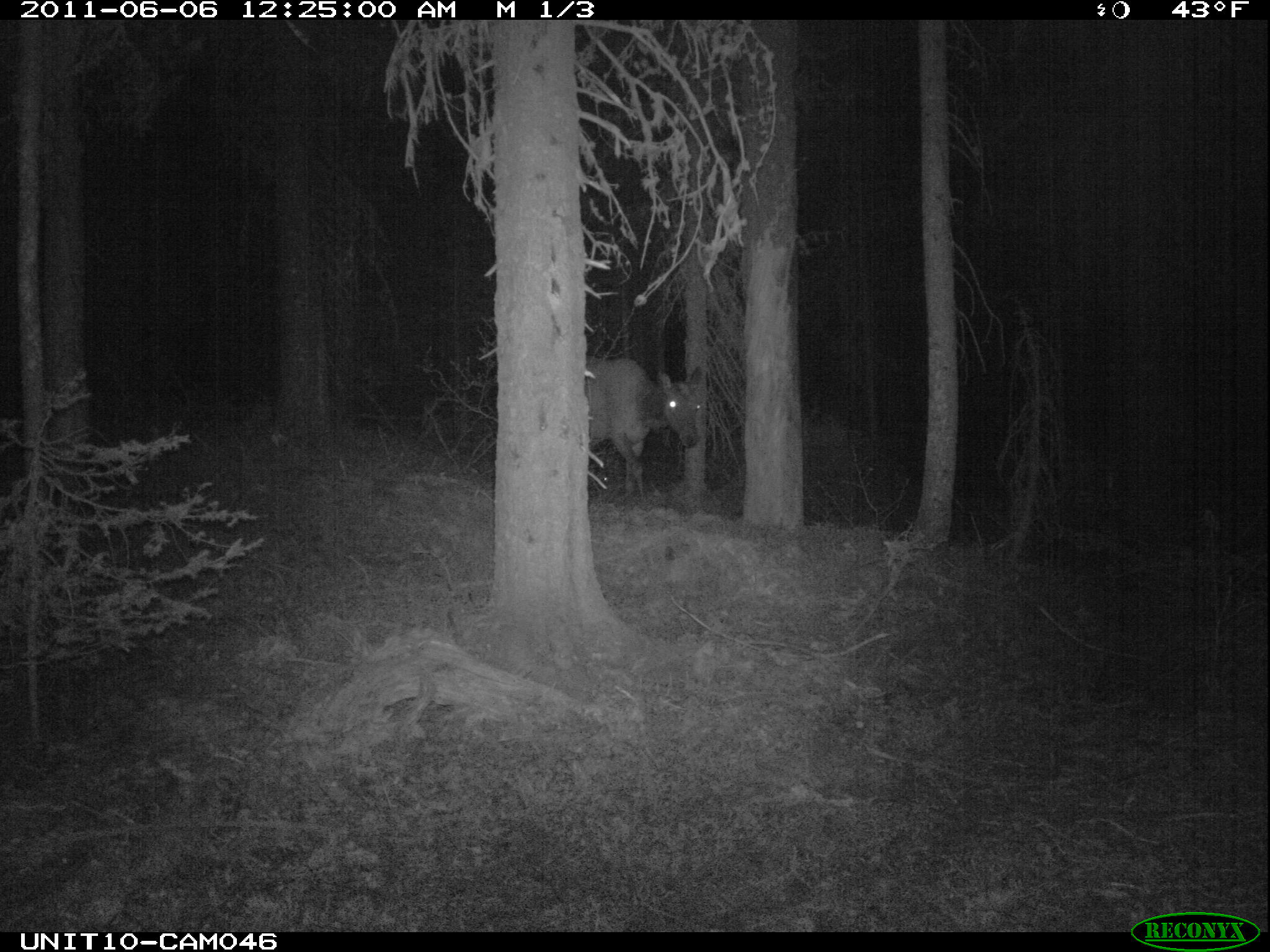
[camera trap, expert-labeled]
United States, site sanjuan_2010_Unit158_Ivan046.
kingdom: Animalia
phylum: Chordata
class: Mammalia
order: Artiodactyla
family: Cervidae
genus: Cervus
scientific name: Cervus elaphus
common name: red deer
Cervus elaphus (red deer).